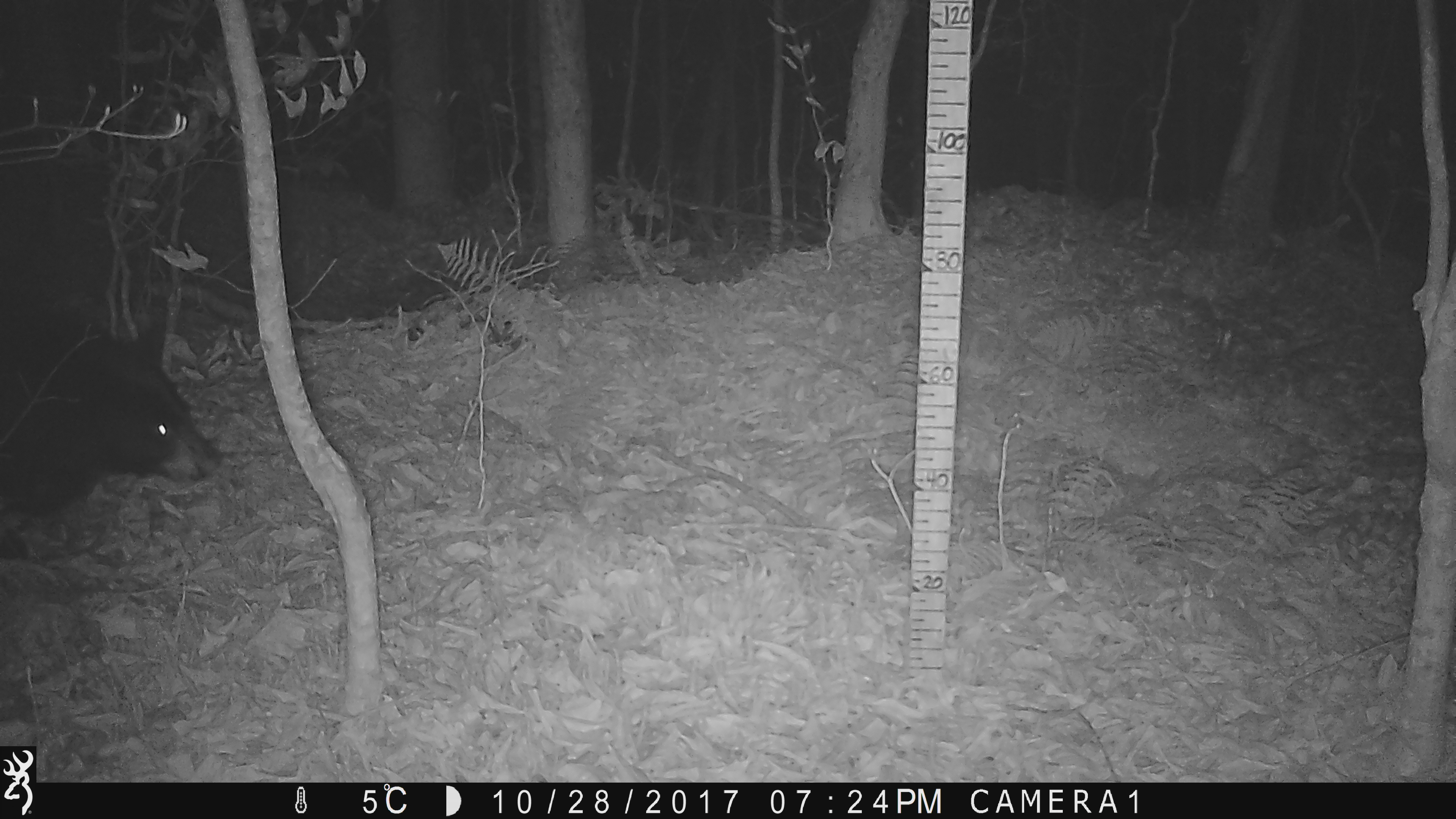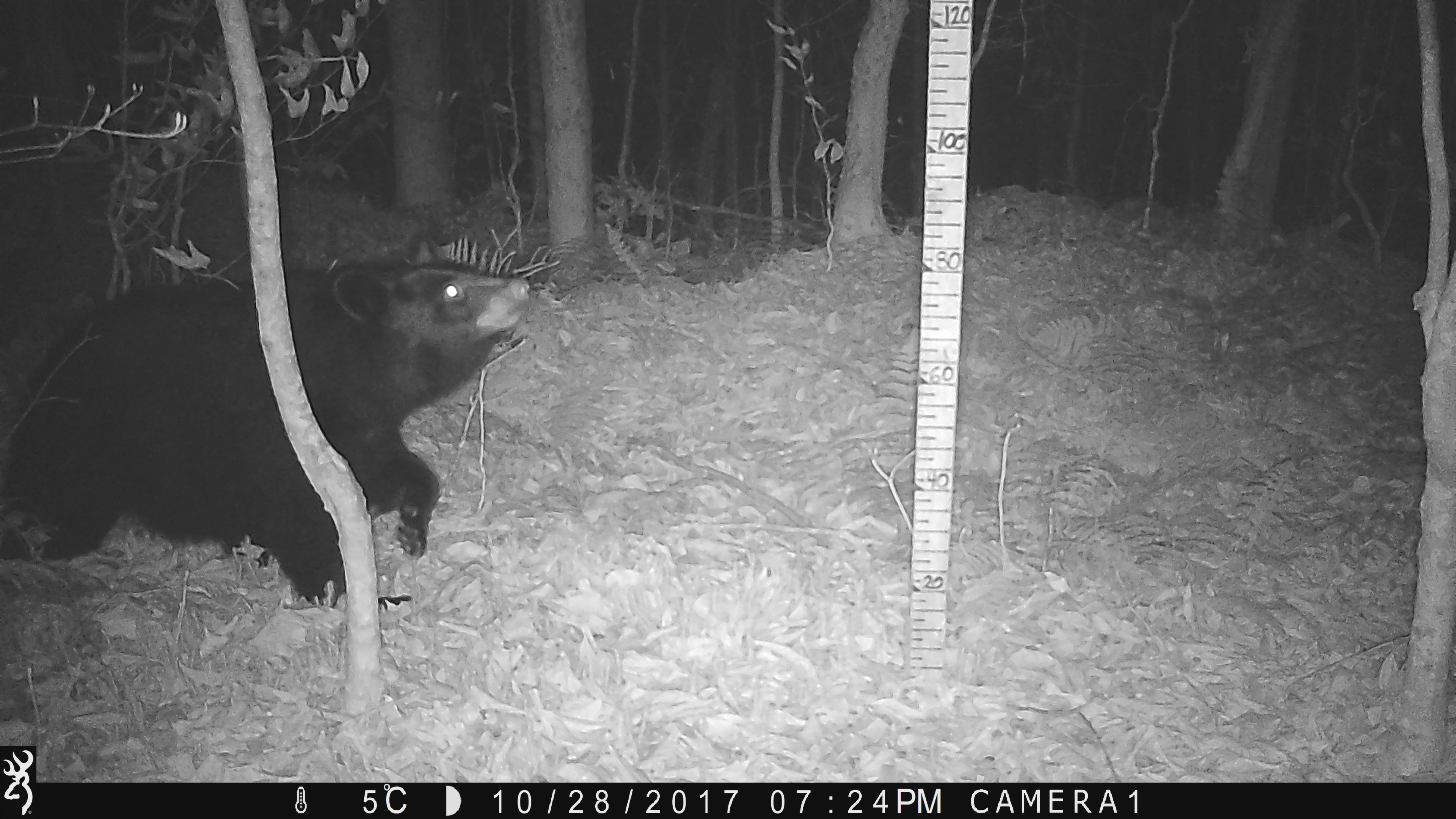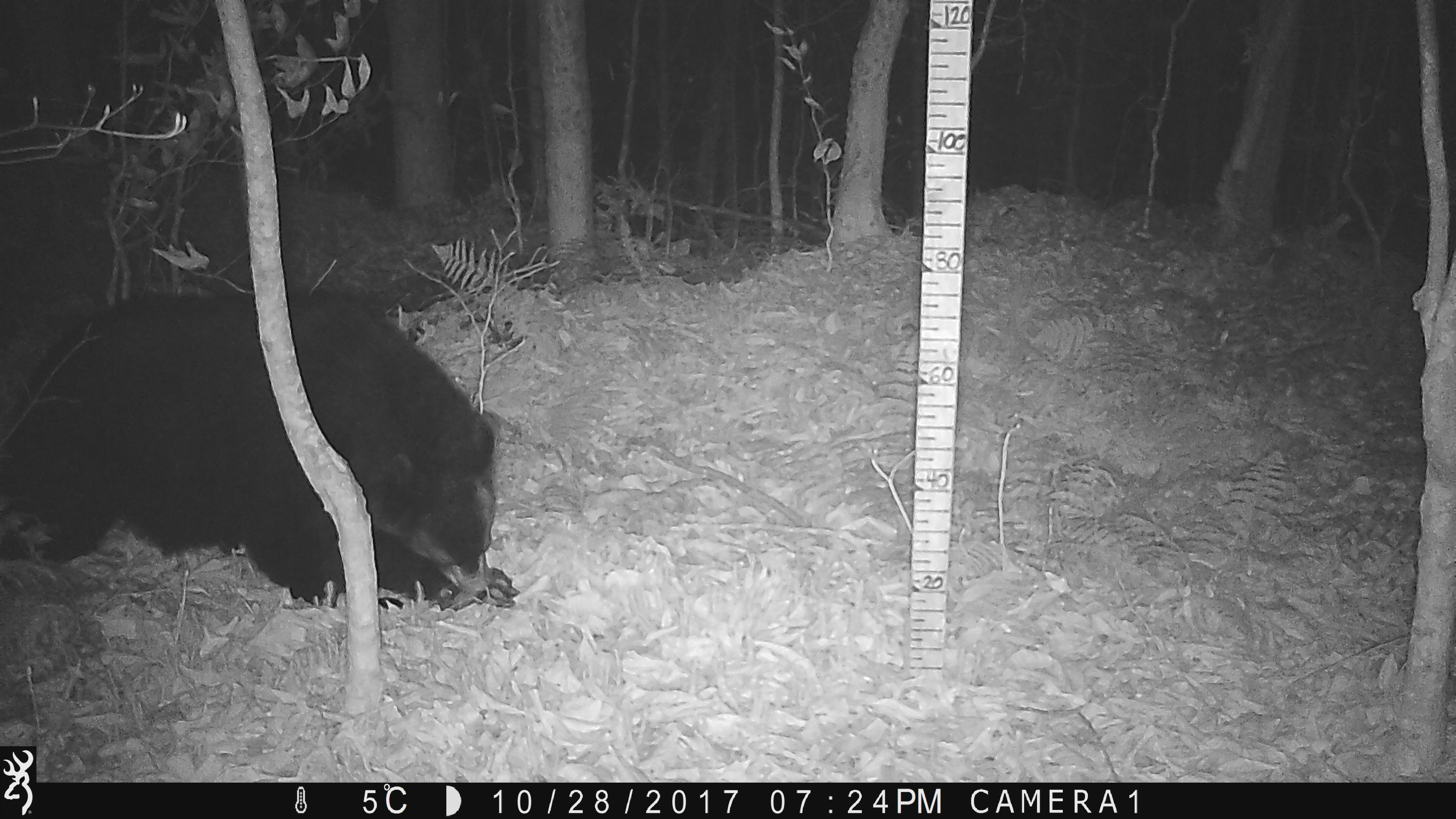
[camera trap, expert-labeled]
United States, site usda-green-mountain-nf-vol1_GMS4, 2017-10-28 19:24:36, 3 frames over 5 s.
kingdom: Animalia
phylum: Chordata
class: Mammalia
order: Carnivora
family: Ursidae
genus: Ursus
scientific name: Ursus americanus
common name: black bear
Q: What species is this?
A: Black bear (Ursus americanus).